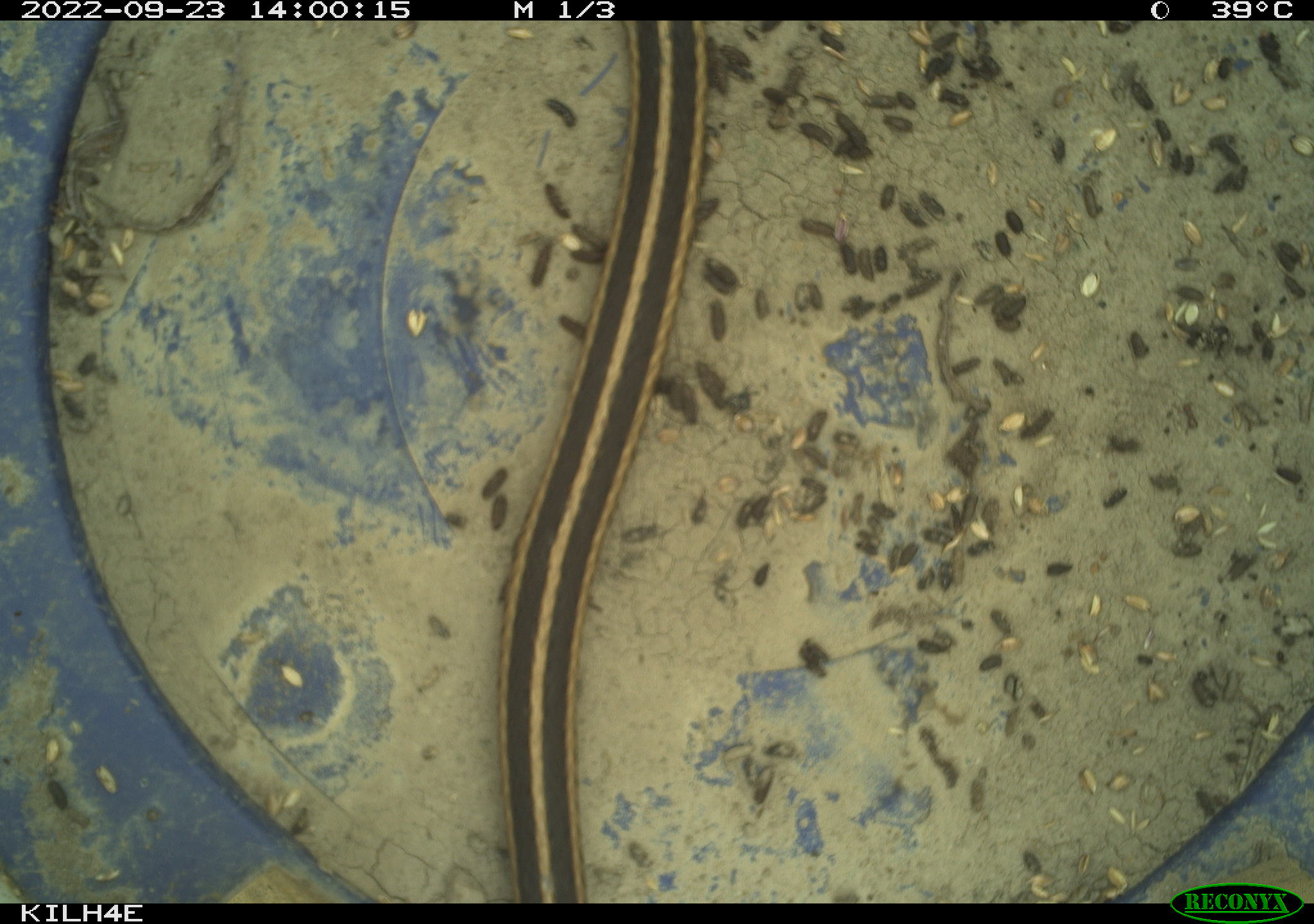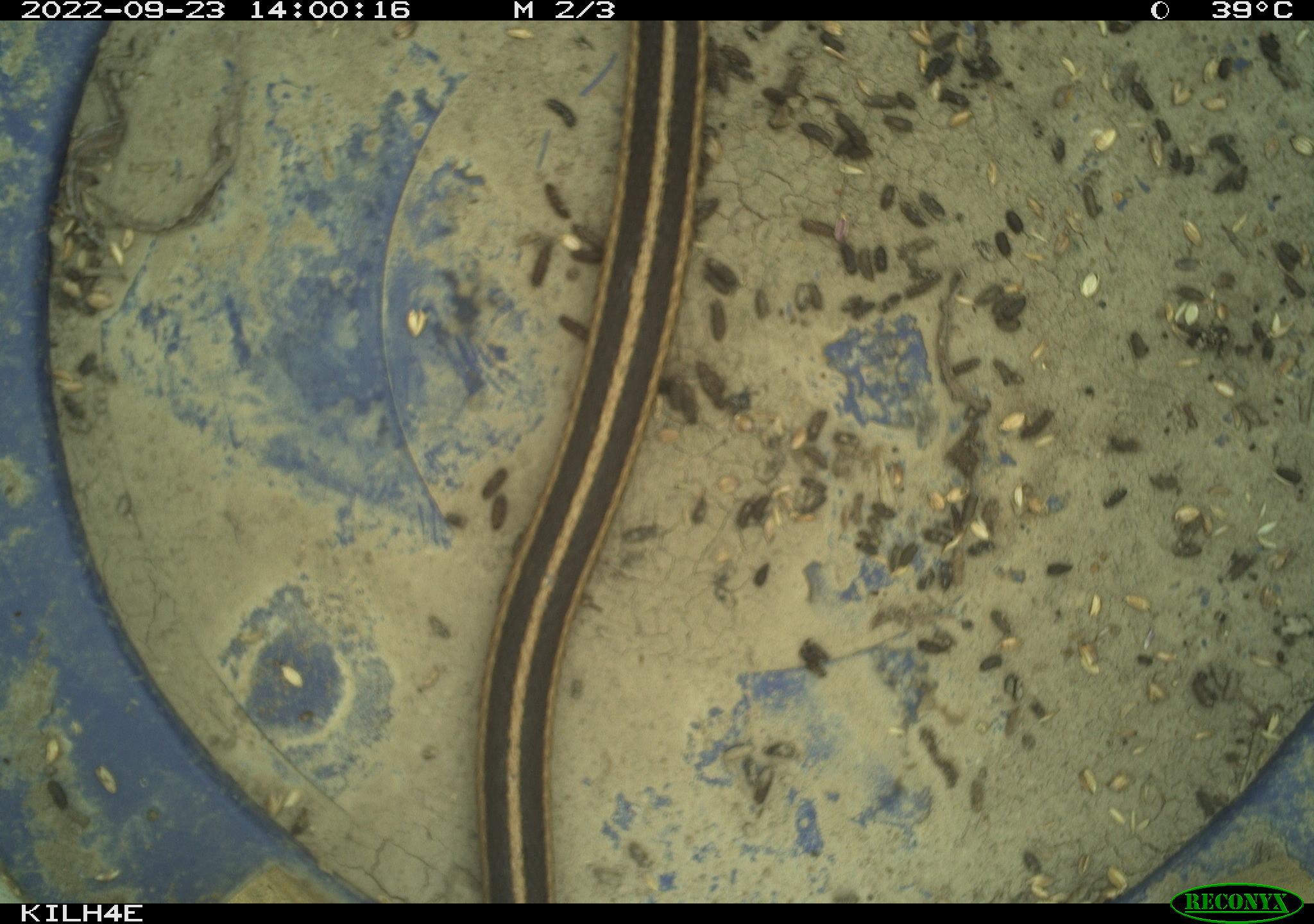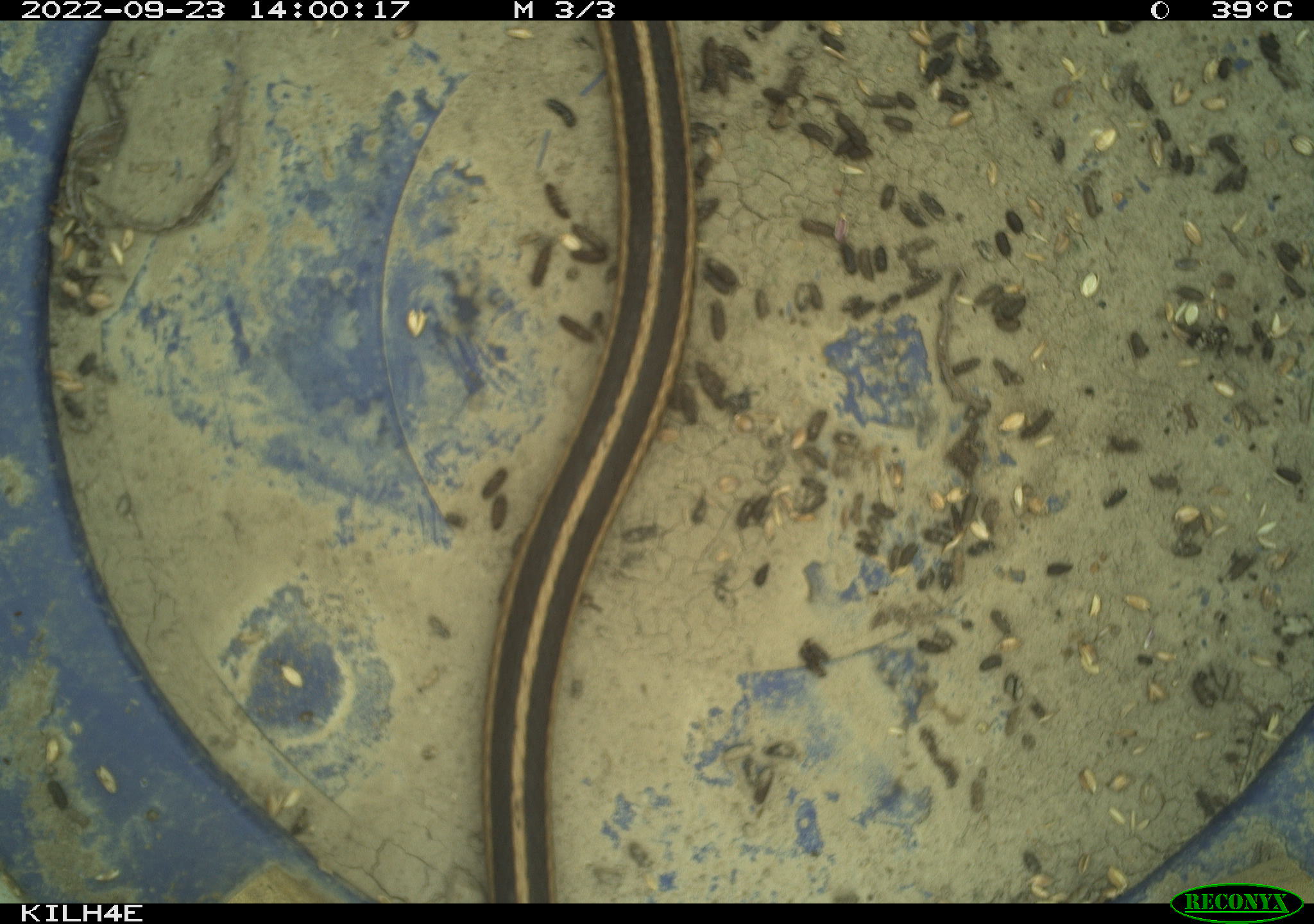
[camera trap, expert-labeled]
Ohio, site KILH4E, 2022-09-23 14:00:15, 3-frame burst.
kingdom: Animalia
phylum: Chordata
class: Reptilia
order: Squamata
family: Colubridae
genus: Thamnophis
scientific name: Thamnophis sirtalis sirtalis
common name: eastern gartersnake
Eastern gartersnake (Thamnophis sirtalis sirtalis).